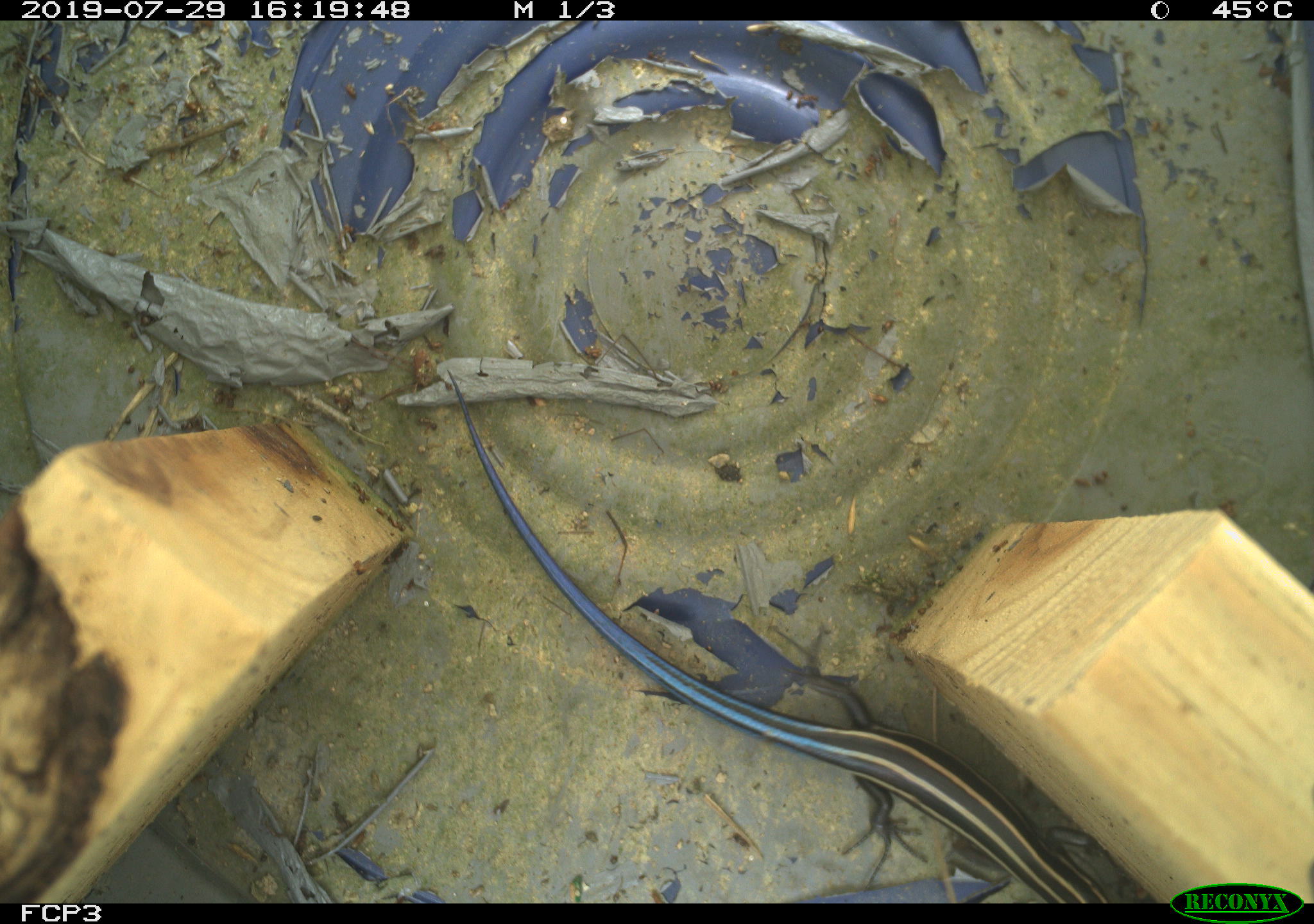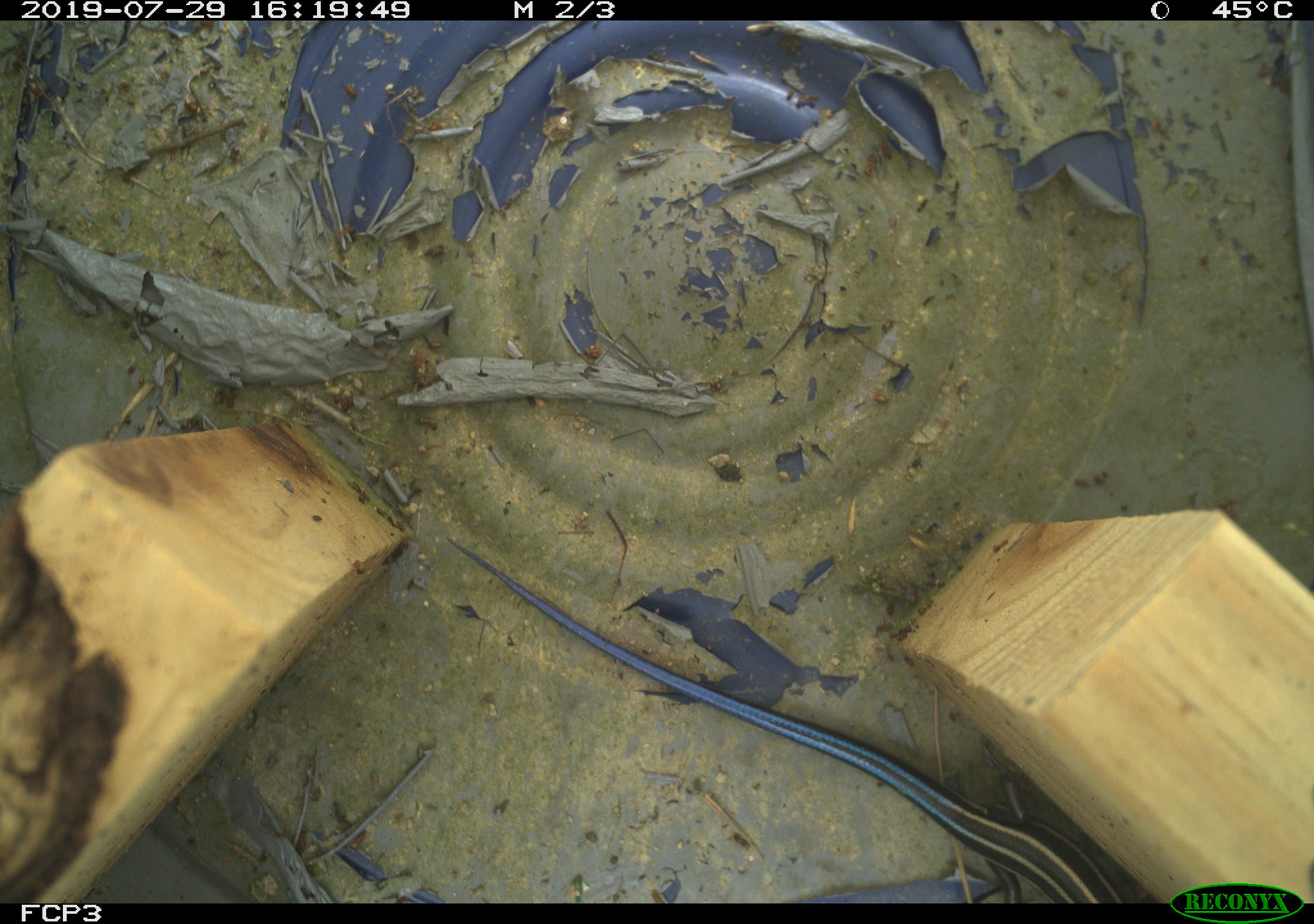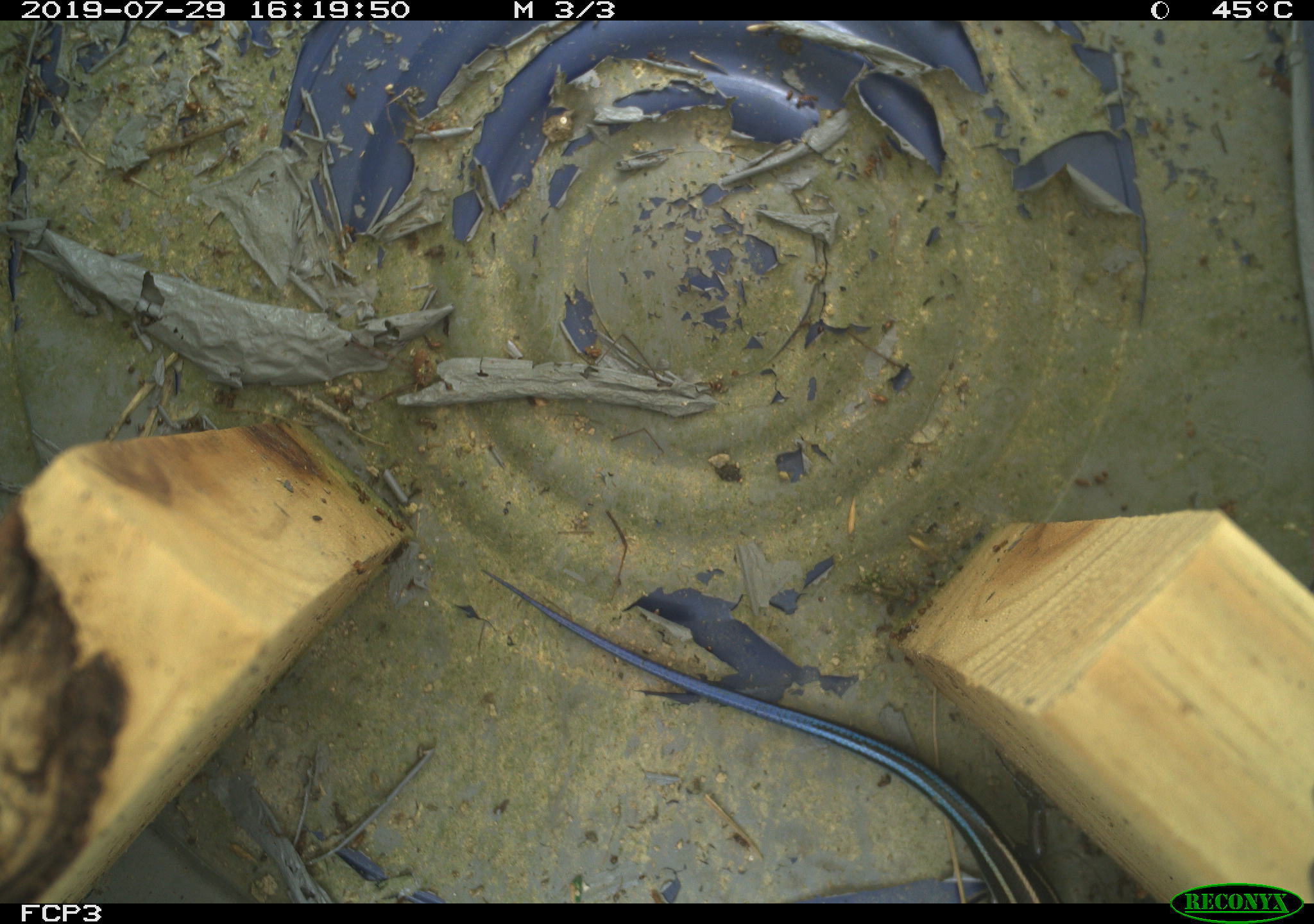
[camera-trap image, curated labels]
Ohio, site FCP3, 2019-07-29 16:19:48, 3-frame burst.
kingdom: Animalia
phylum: Chordata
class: Reptilia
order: Squamata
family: Scincidae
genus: Plestiodon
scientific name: Plestiodon fasciatus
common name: common five-lined skink